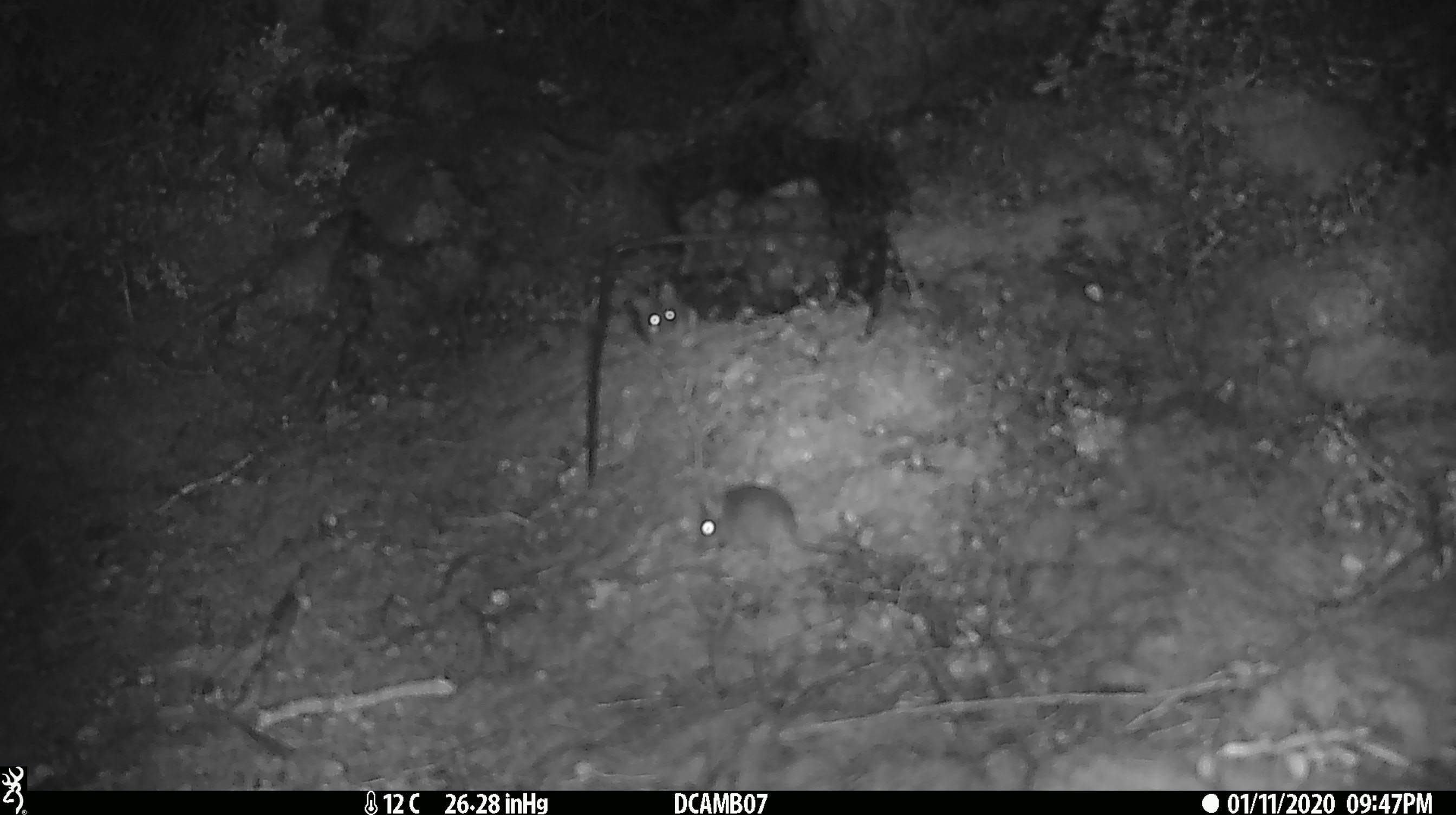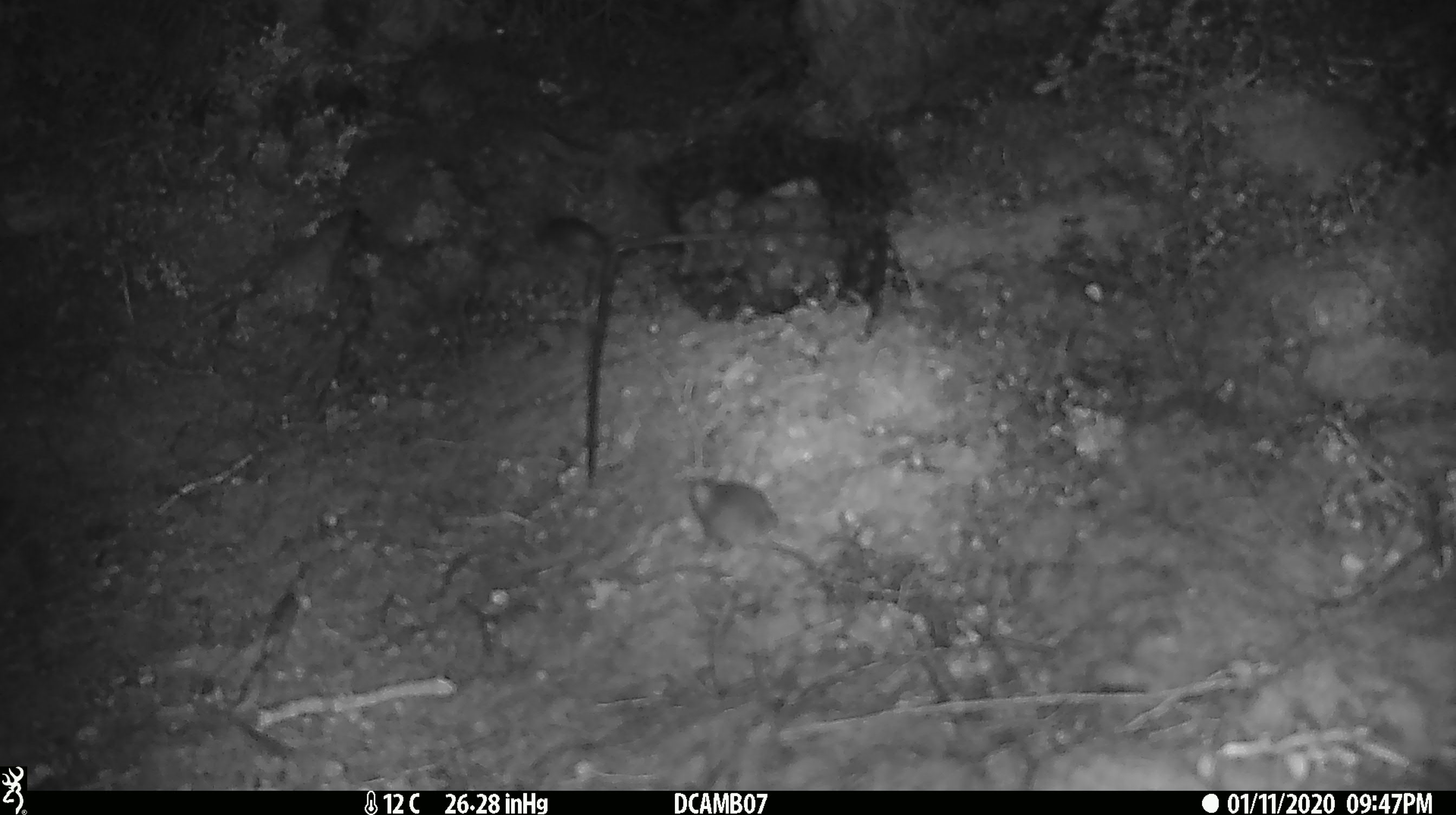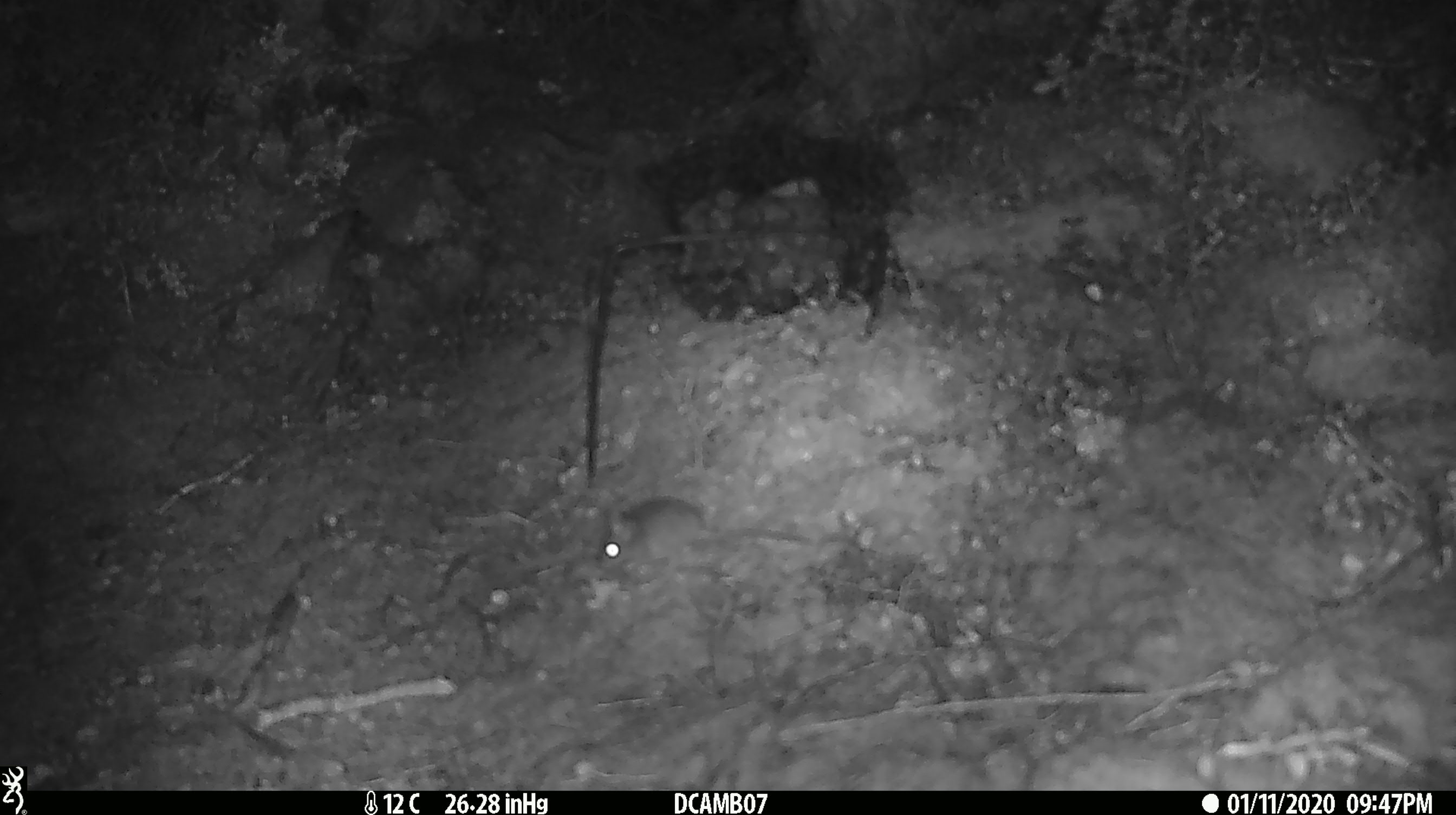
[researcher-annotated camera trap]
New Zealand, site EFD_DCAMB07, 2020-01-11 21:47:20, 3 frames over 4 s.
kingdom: Animalia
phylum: Chordata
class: Mammalia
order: Rodentia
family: Muridae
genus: Mus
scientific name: Mus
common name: mouse